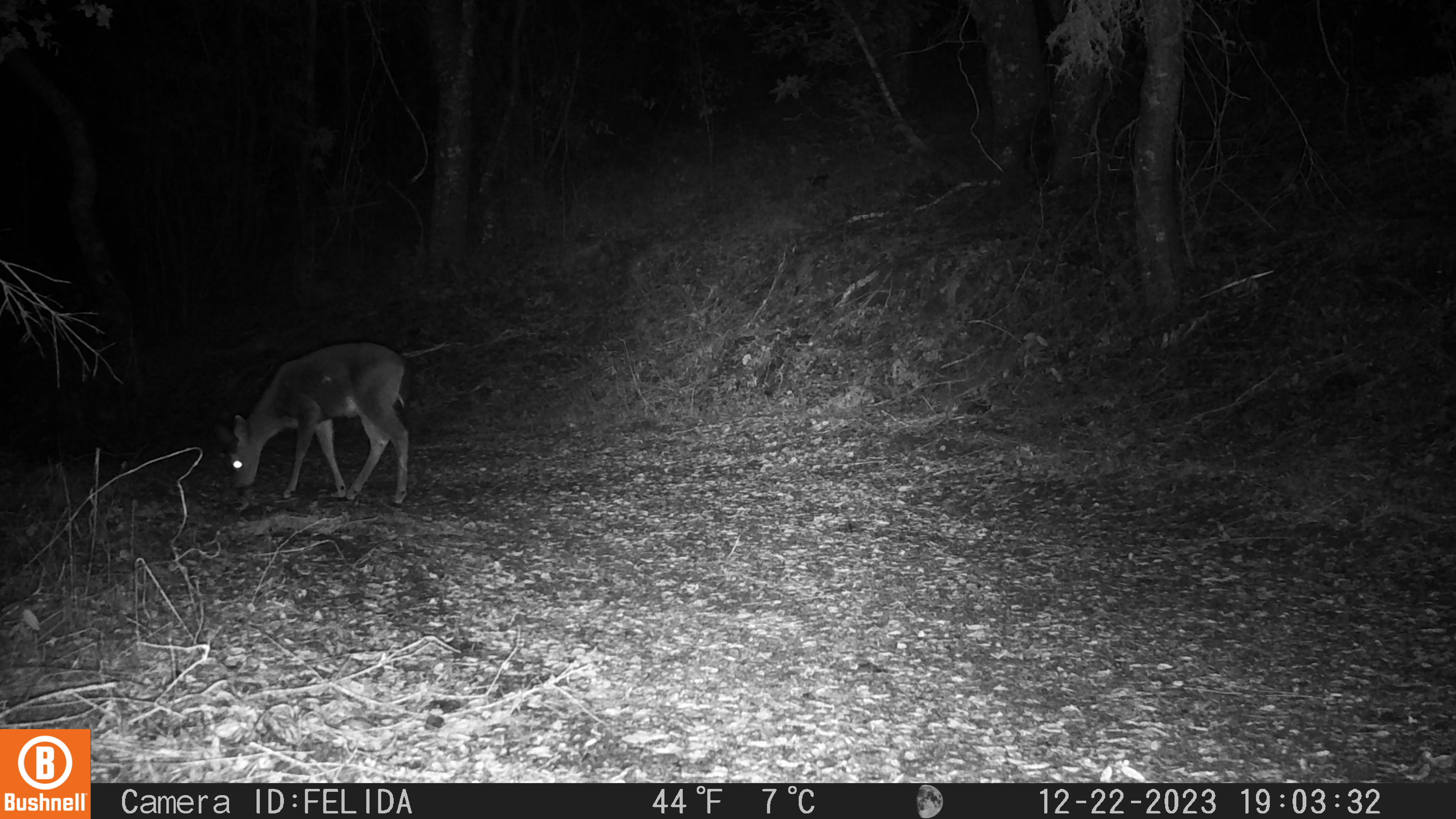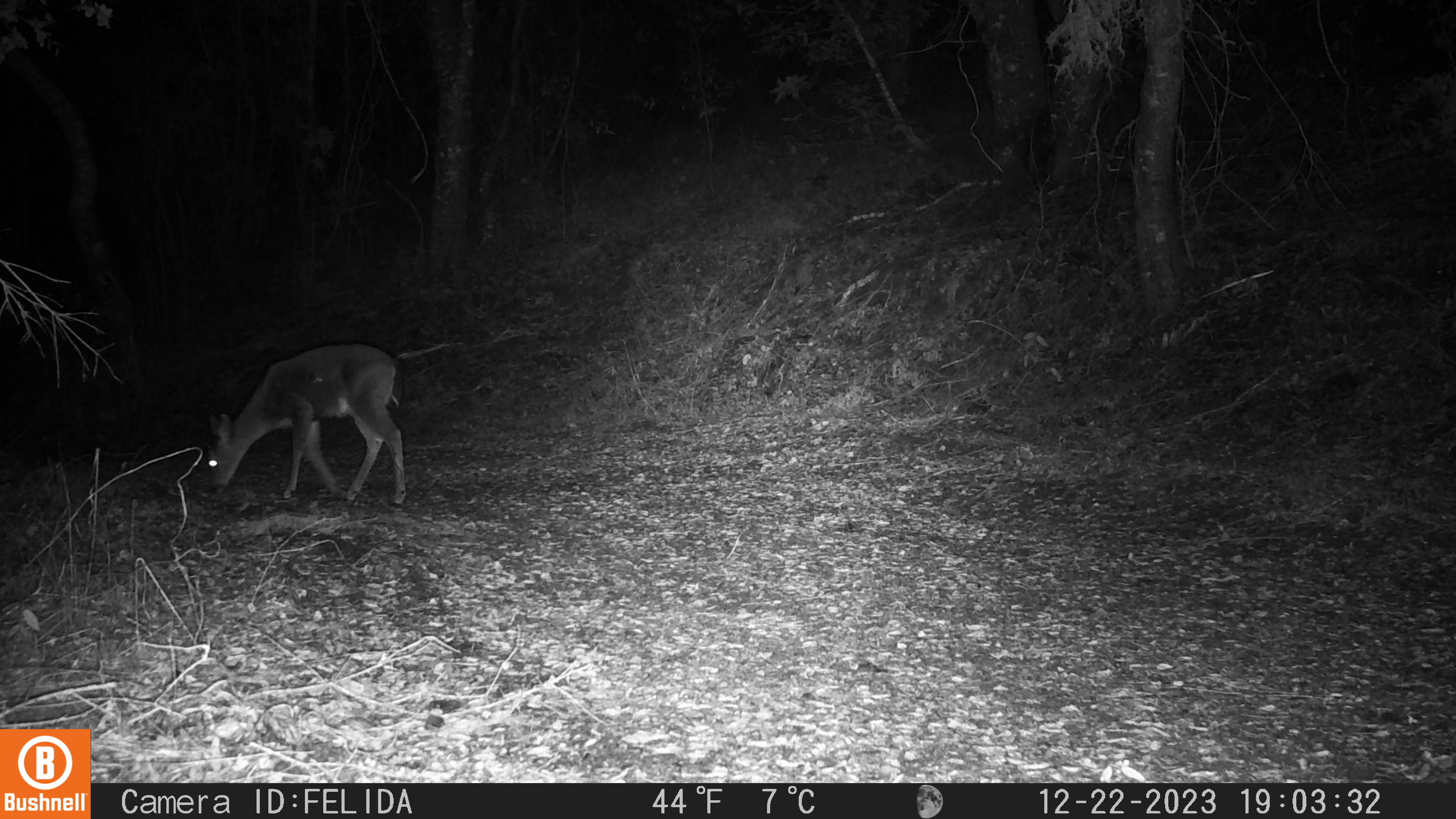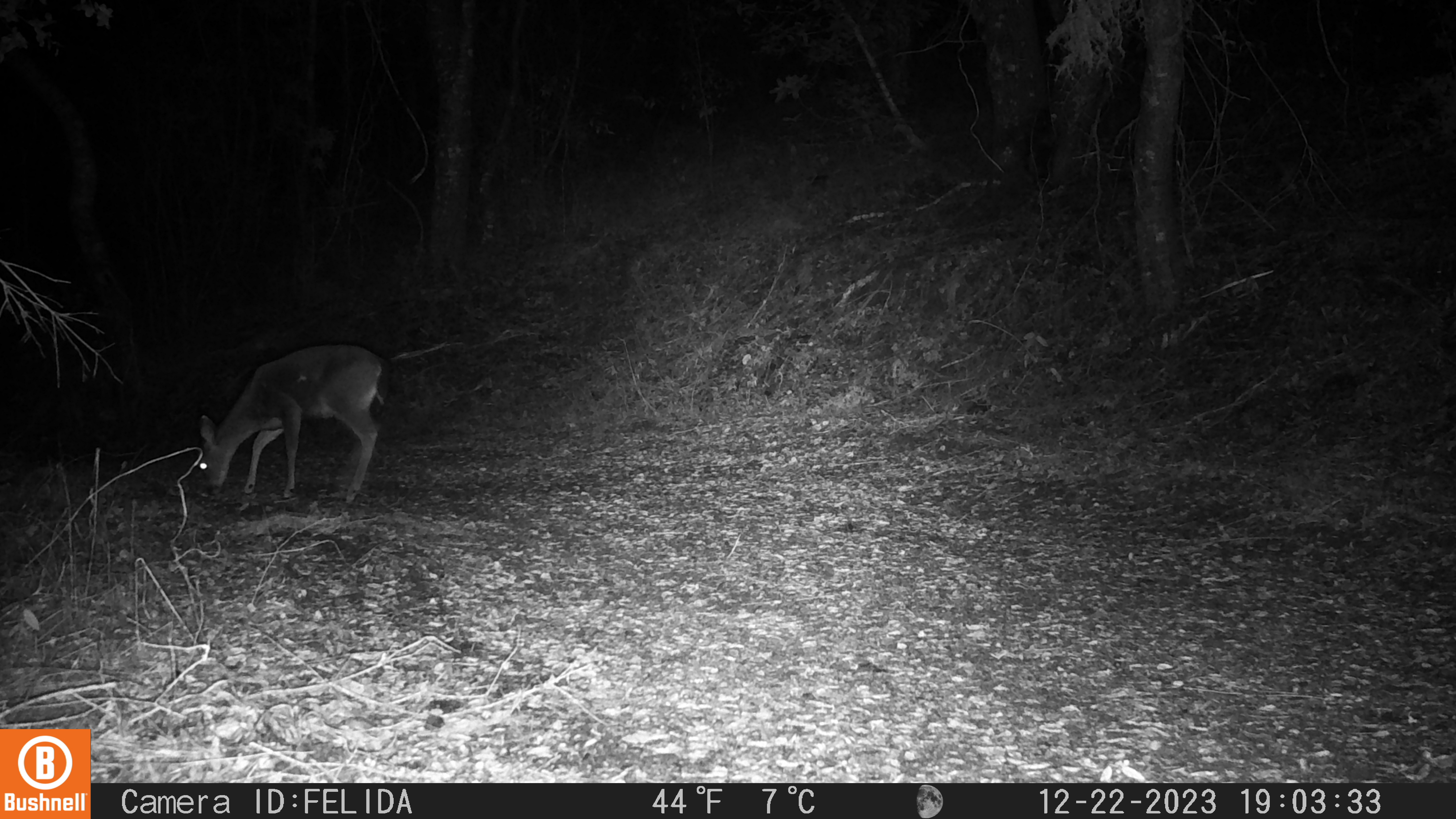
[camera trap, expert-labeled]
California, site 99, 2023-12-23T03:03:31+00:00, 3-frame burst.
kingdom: Animalia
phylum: Chordata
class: Mammalia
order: Artiodactyla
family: Cervidae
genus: Odocoileus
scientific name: Odocoileus hemionus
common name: mule deer